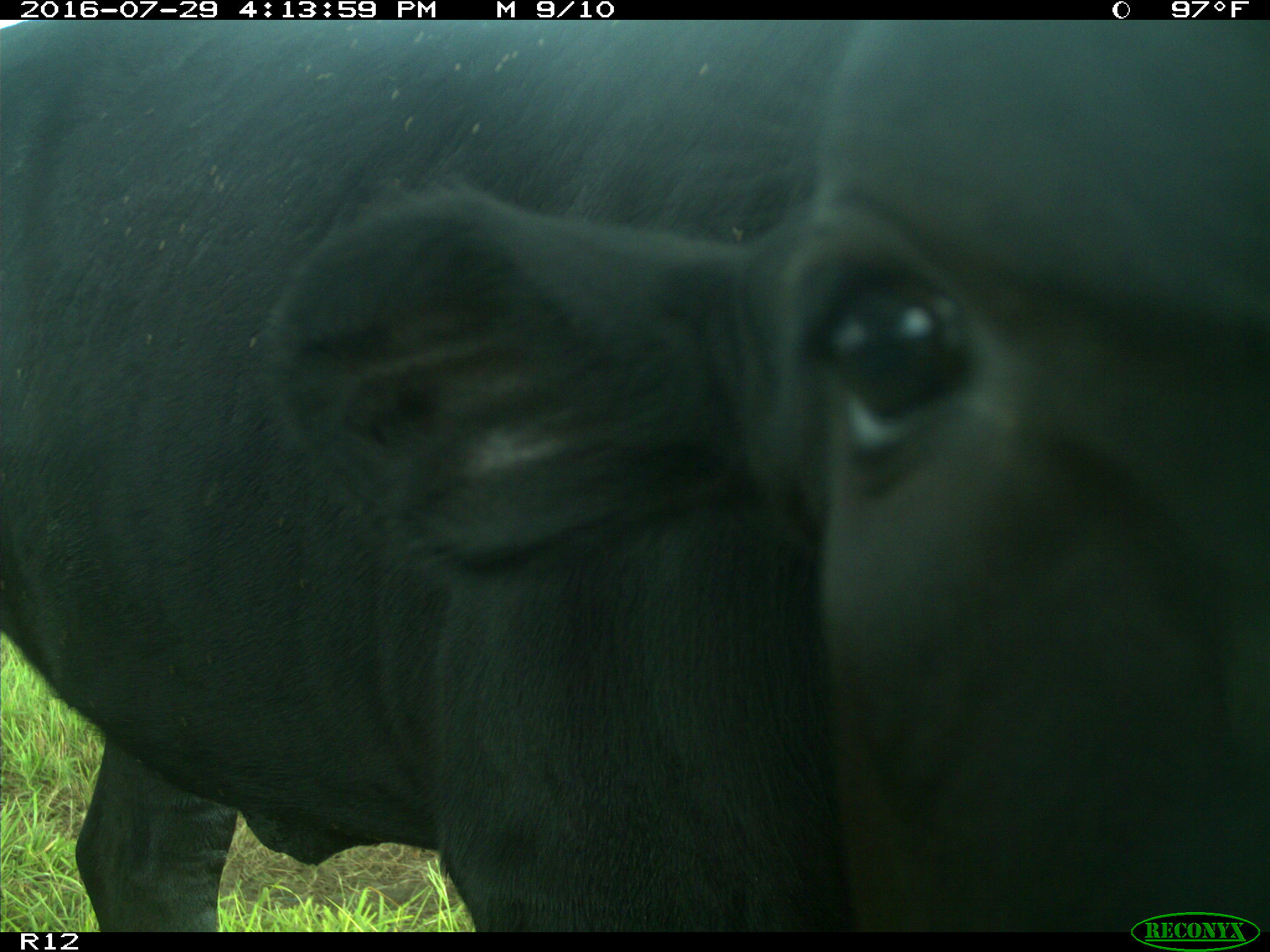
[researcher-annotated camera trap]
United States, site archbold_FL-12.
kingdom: Animalia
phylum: Chordata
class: Mammalia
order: Artiodactyla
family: Bovidae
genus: Bos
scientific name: Bos taurus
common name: domestic cow